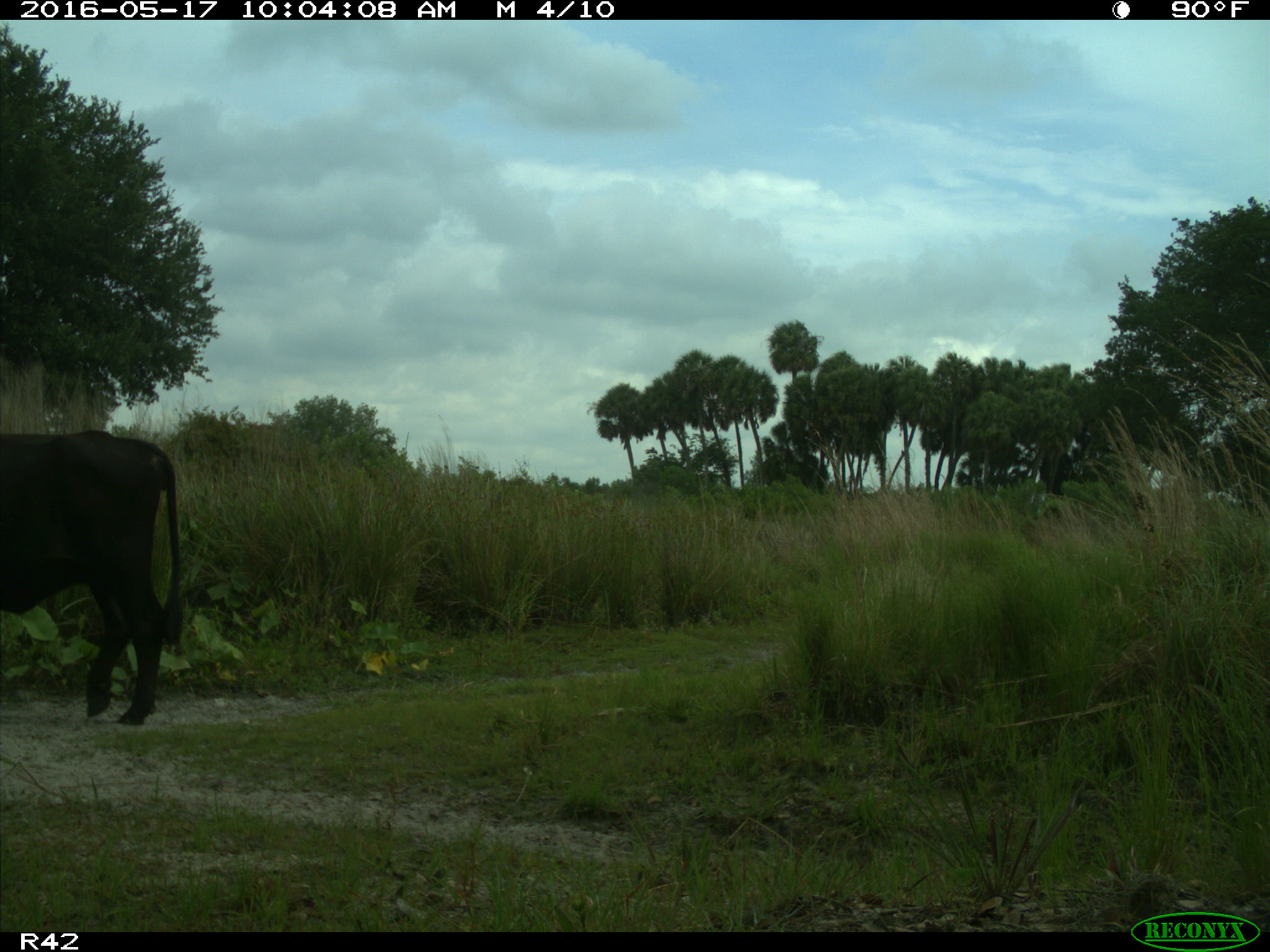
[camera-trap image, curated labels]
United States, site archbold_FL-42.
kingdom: Animalia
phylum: Chordata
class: Mammalia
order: Artiodactyla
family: Bovidae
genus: Bos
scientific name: Bos taurus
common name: domestic cow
Bos taurus (domestic cow).